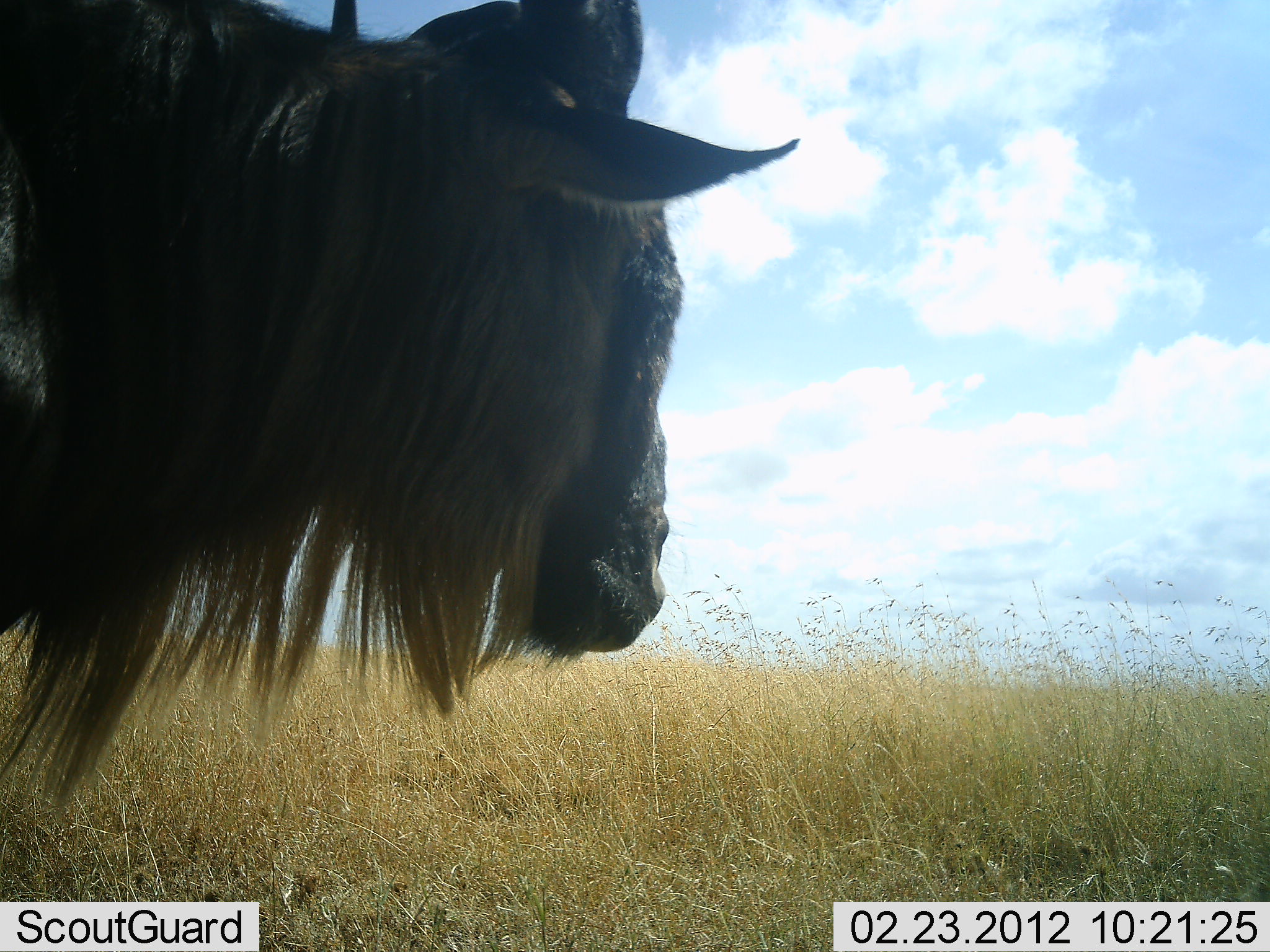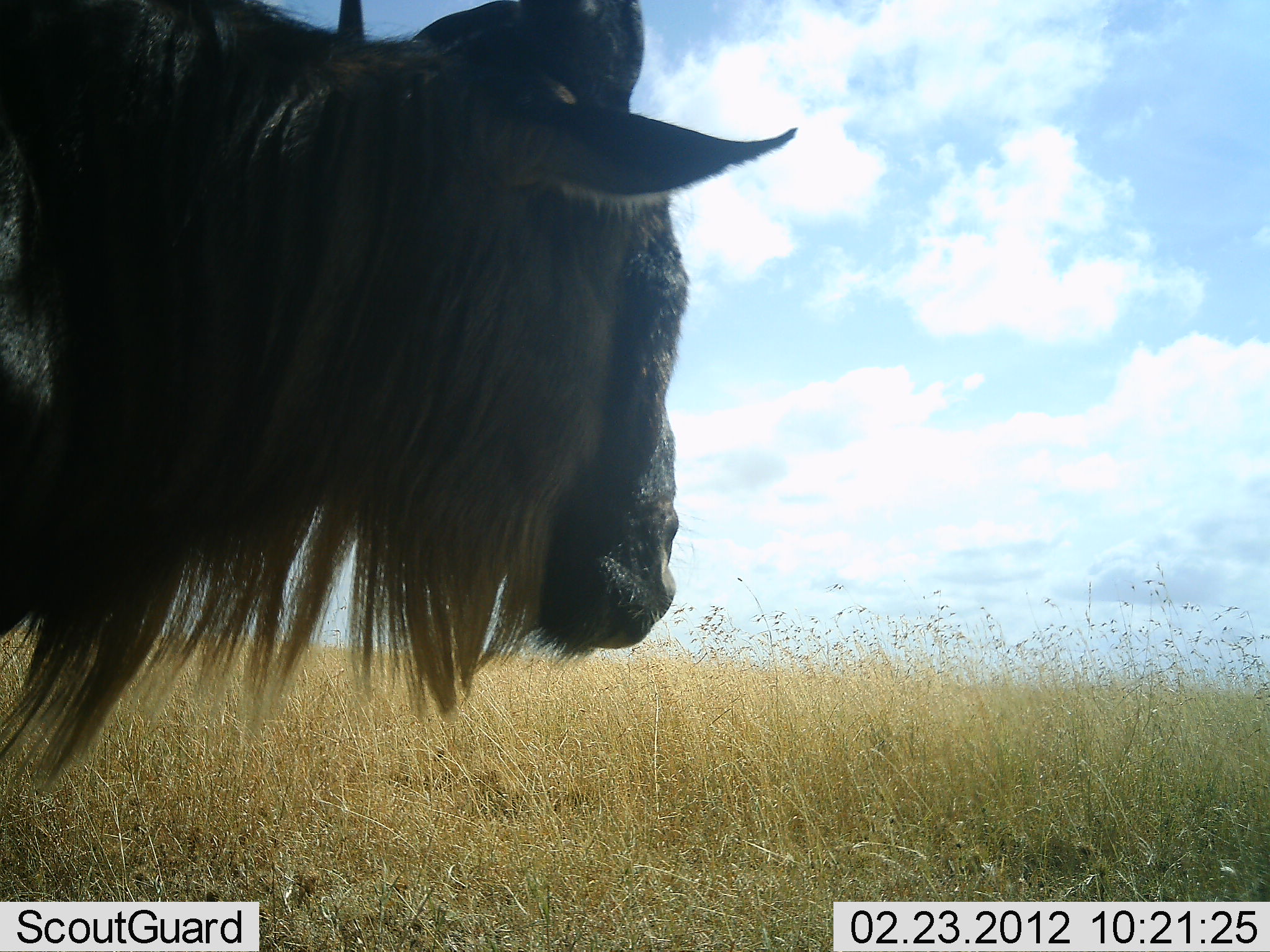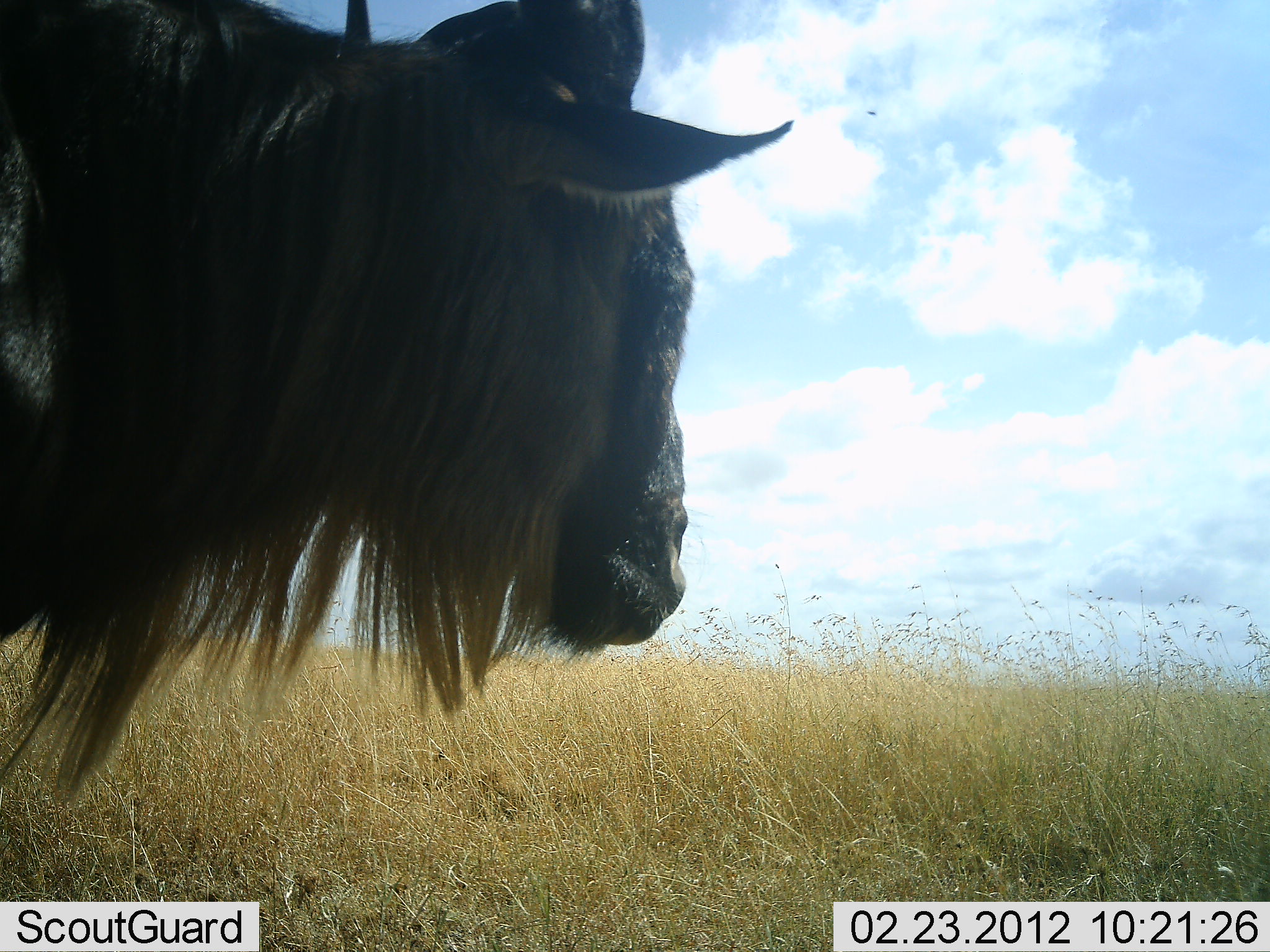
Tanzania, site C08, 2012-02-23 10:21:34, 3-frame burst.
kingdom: Animalia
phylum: Chordata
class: Mammalia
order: Artiodactyla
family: Bovidae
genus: Connochaetes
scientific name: Connochaetes taurinus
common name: blue wildebeest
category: wildebeest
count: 1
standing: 100%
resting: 0%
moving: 0%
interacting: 0%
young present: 0%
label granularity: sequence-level